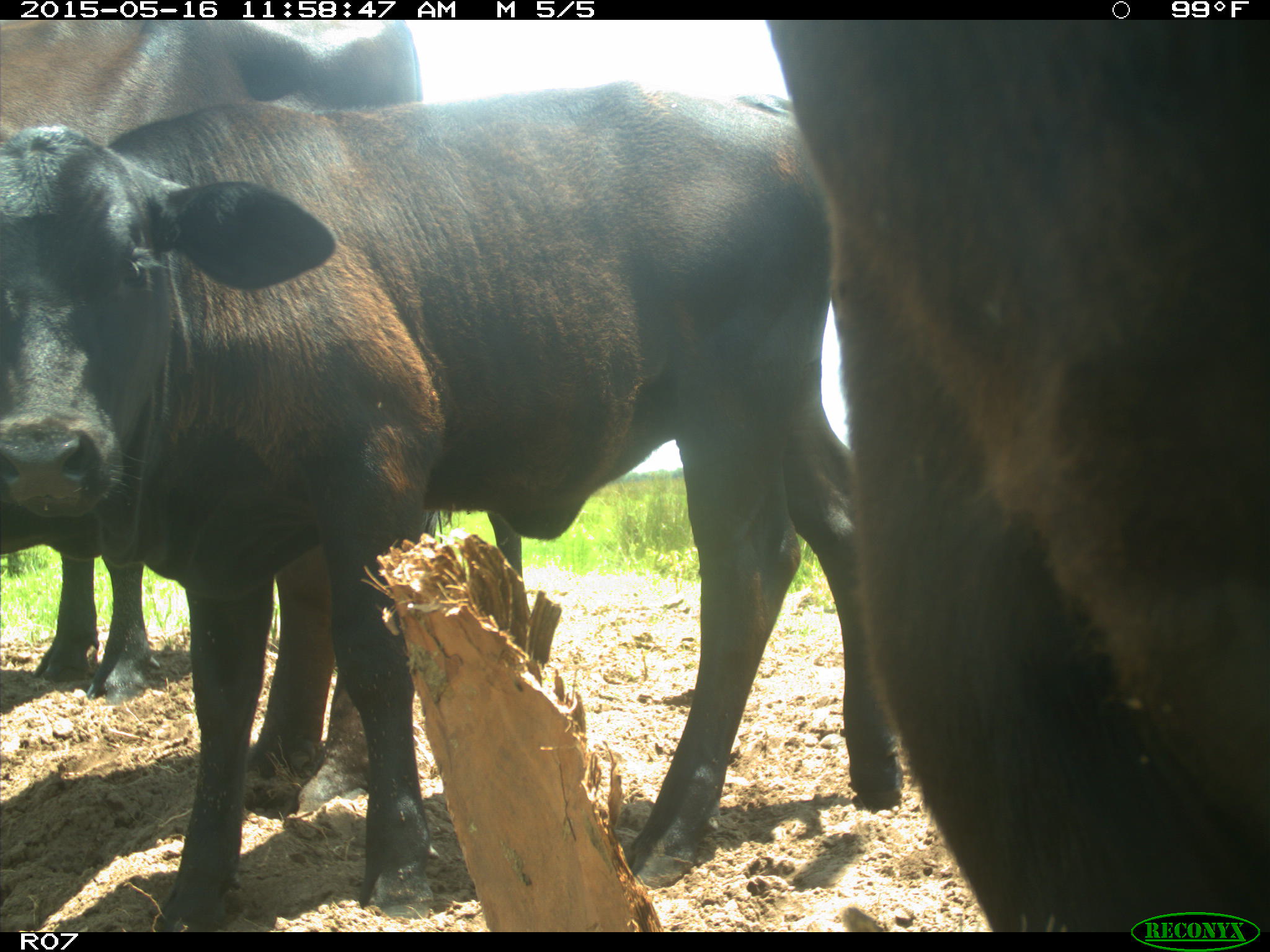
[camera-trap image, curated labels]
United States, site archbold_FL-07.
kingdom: Animalia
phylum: Chordata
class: Mammalia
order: Artiodactyla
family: Bovidae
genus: Bos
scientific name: Bos taurus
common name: domestic cow